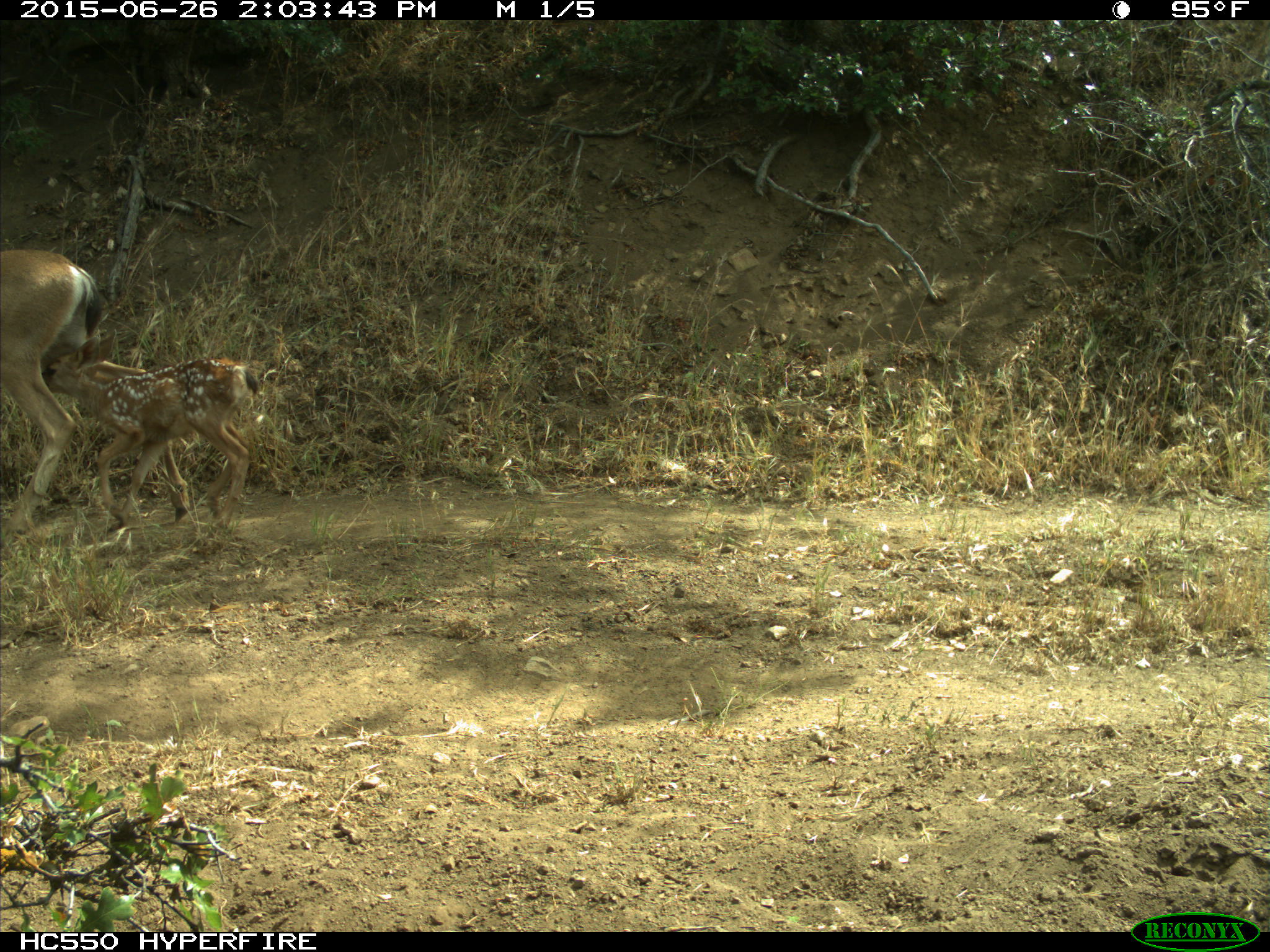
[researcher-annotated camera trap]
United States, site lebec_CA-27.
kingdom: Animalia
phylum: Chordata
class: Mammalia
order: Artiodactyla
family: Cervidae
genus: Odocoileus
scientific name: Odocoileus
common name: deer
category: unidentified deer